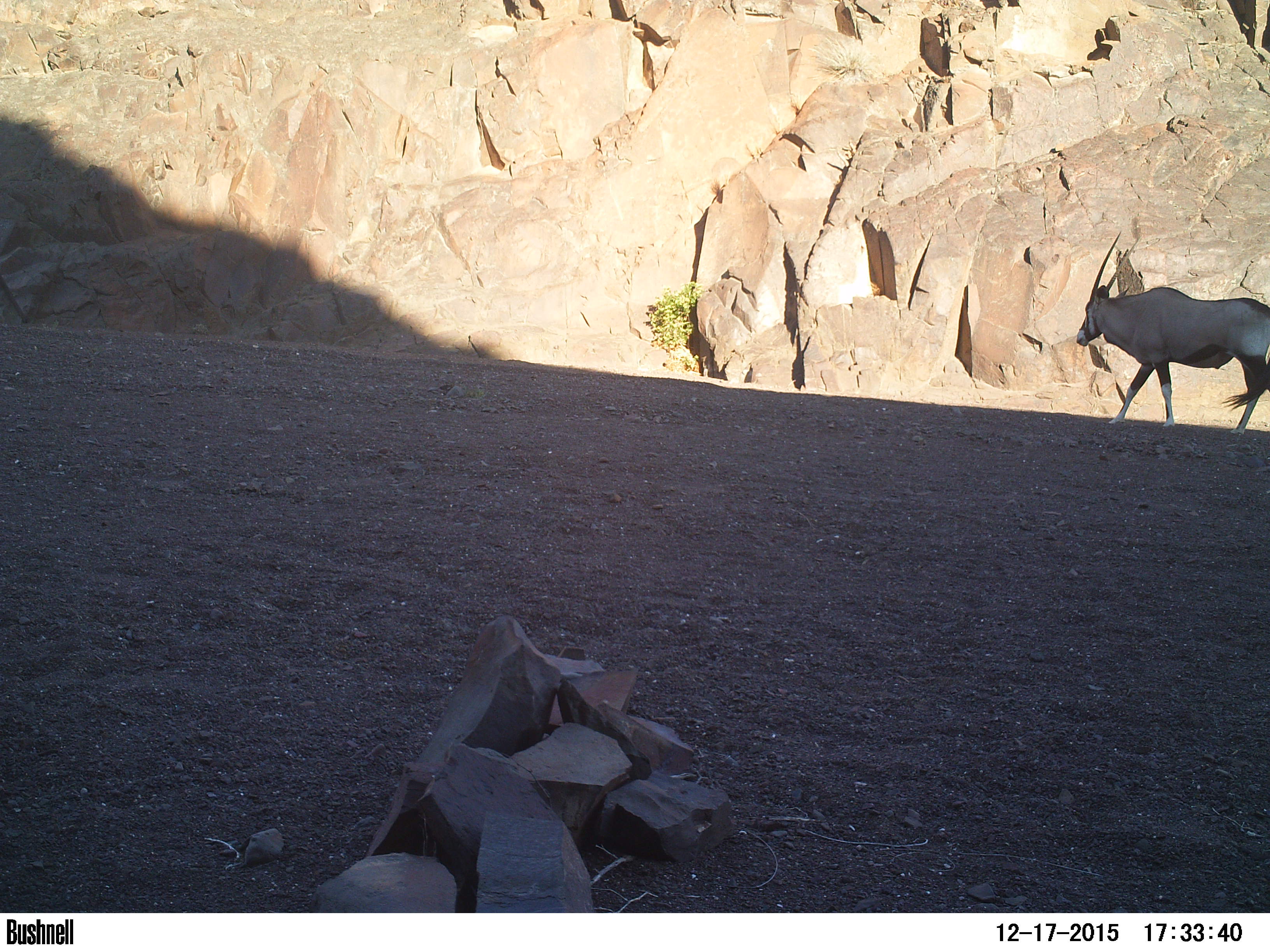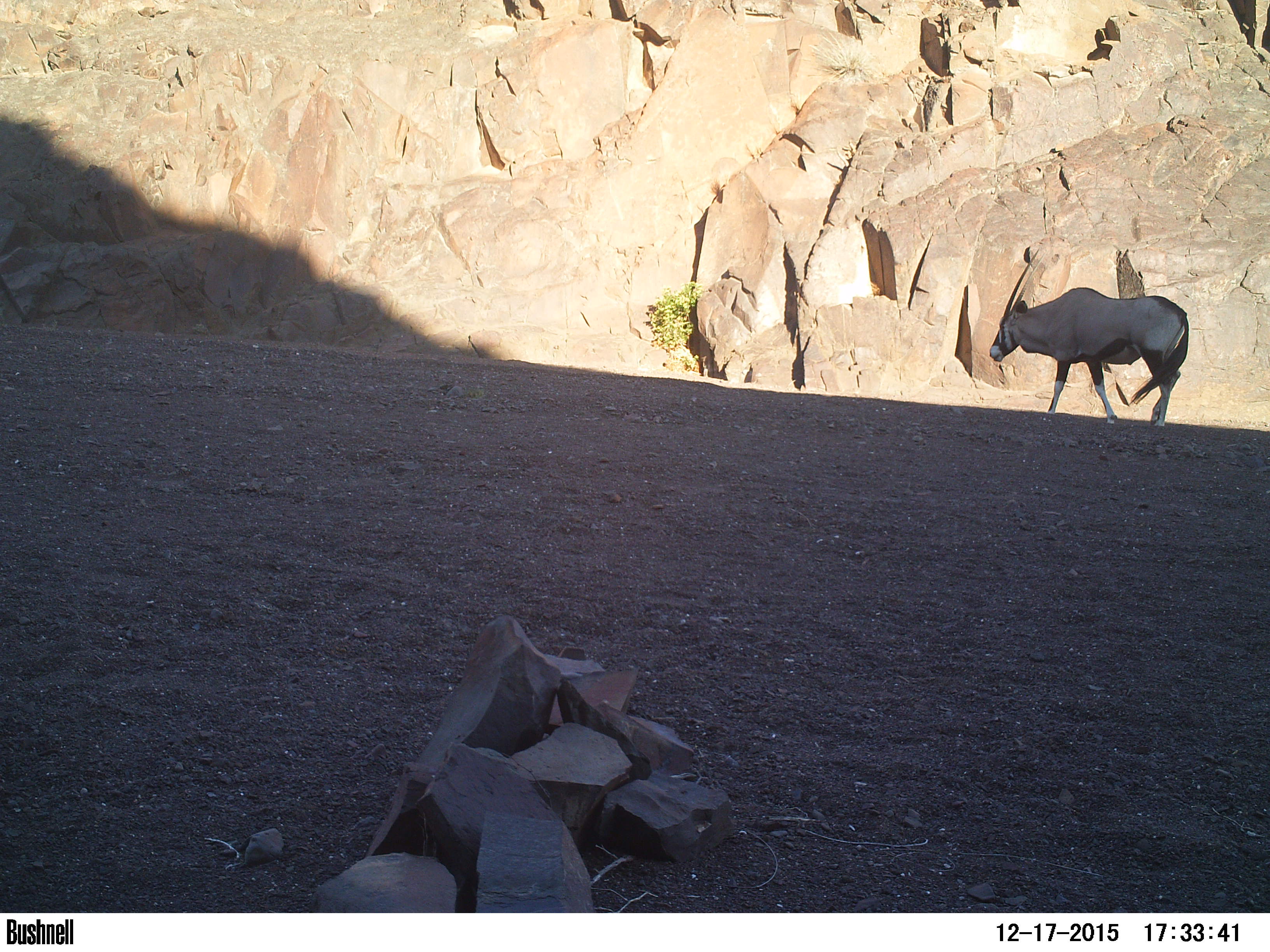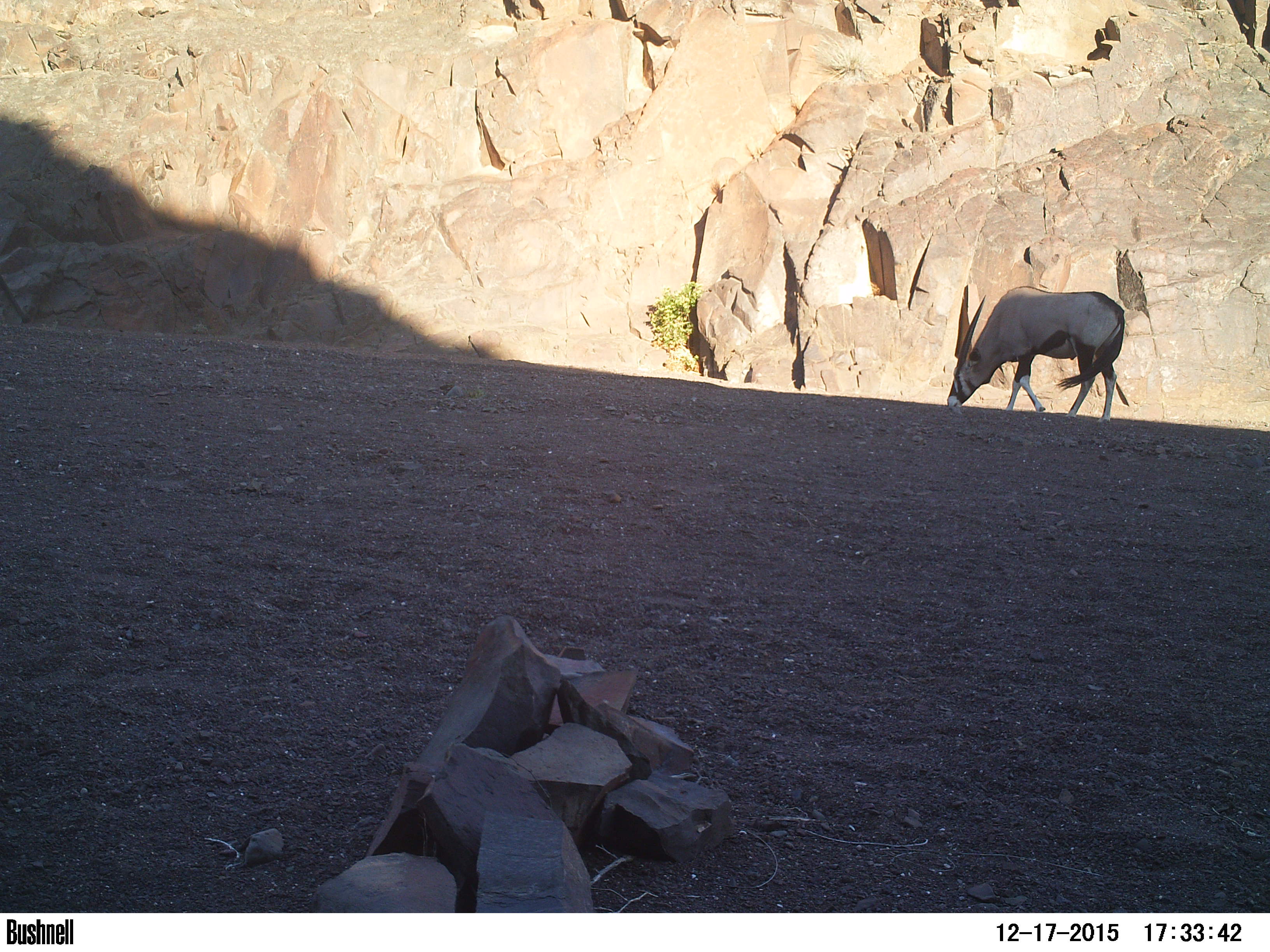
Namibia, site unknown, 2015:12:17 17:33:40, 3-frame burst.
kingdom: Animalia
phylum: Chordata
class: Mammalia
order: Artiodactyla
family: Bovidae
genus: Oryx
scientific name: Oryx gazella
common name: gemsbok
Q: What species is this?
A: Oryx gazella (gemsbok).